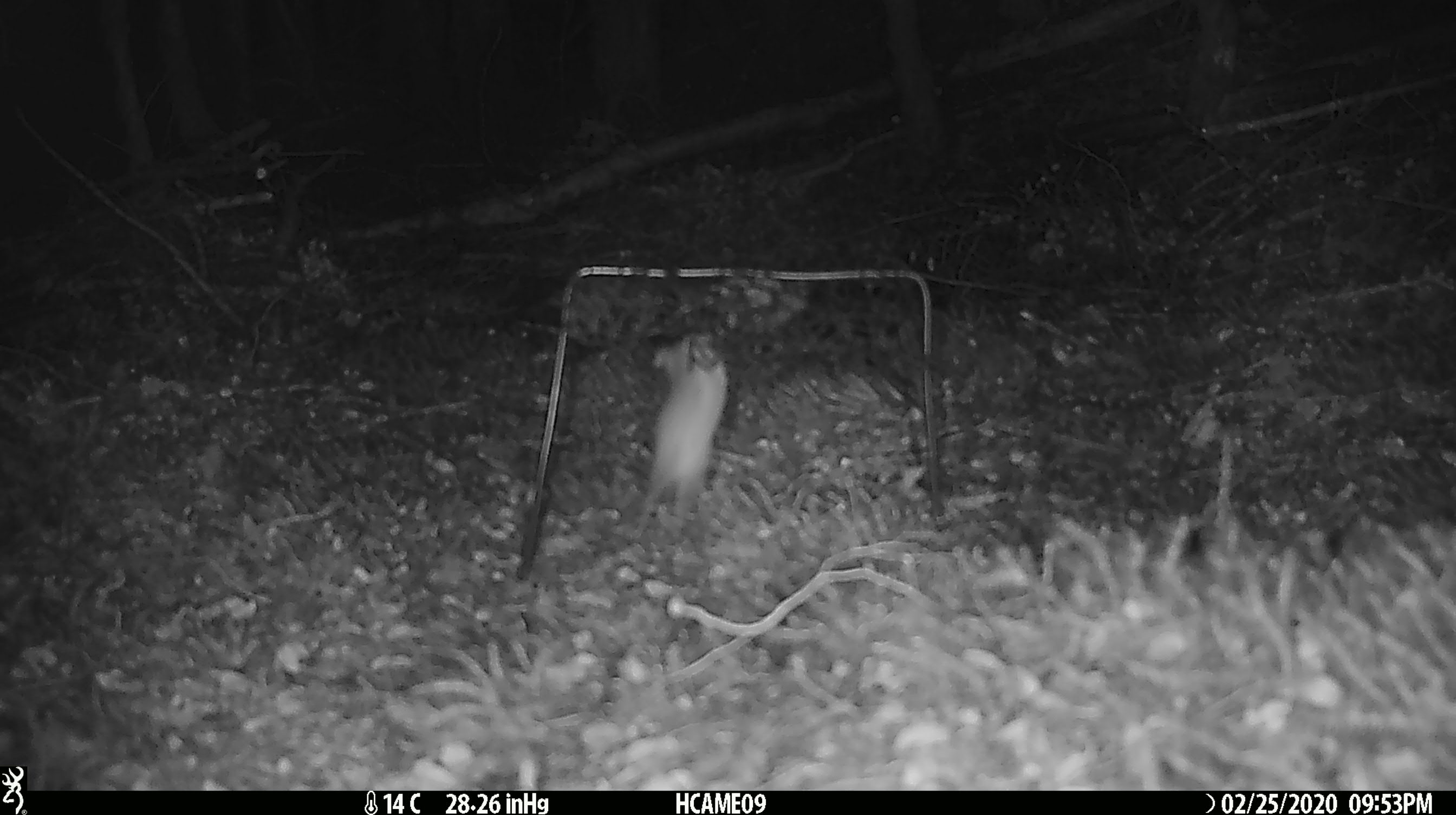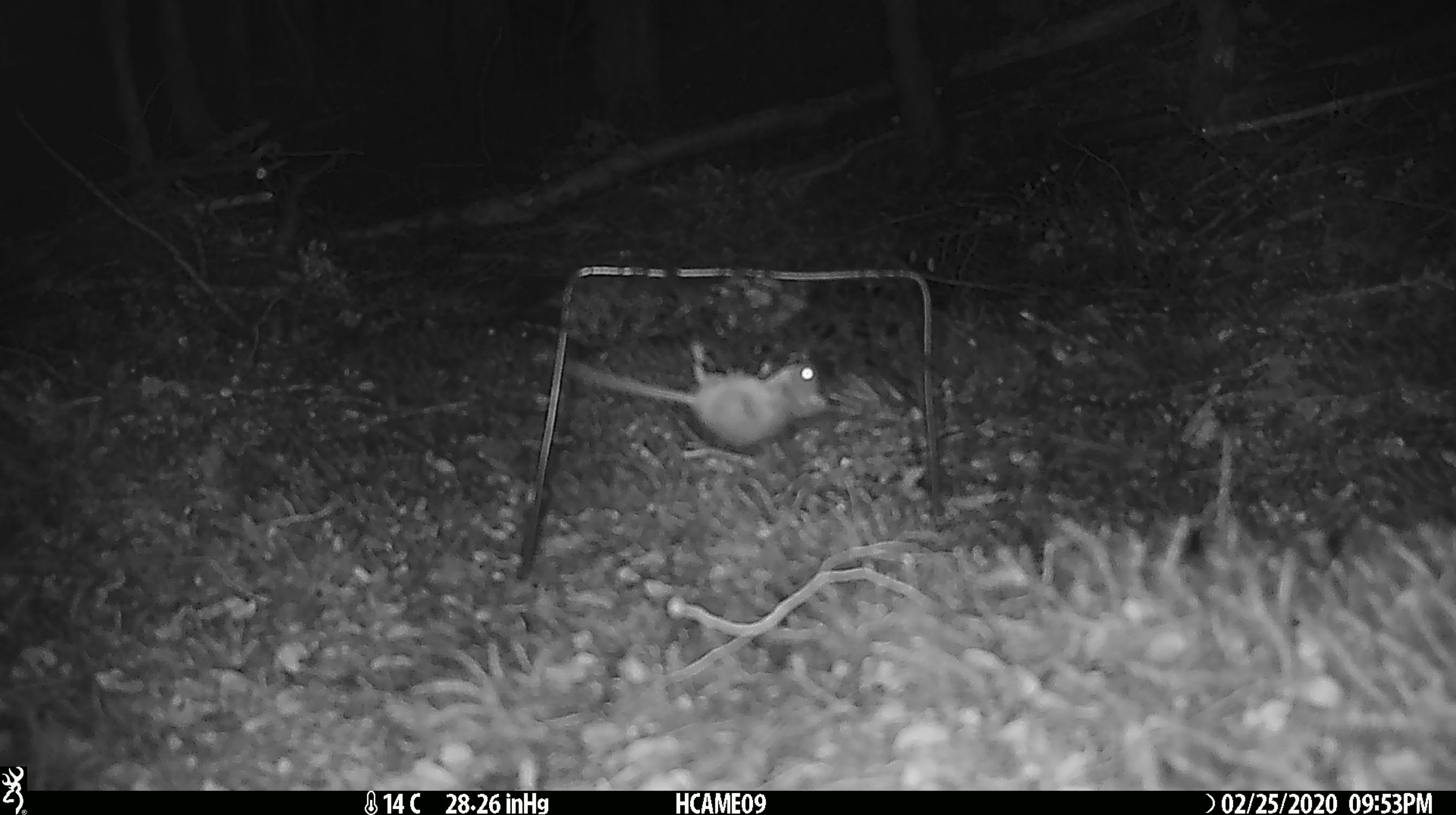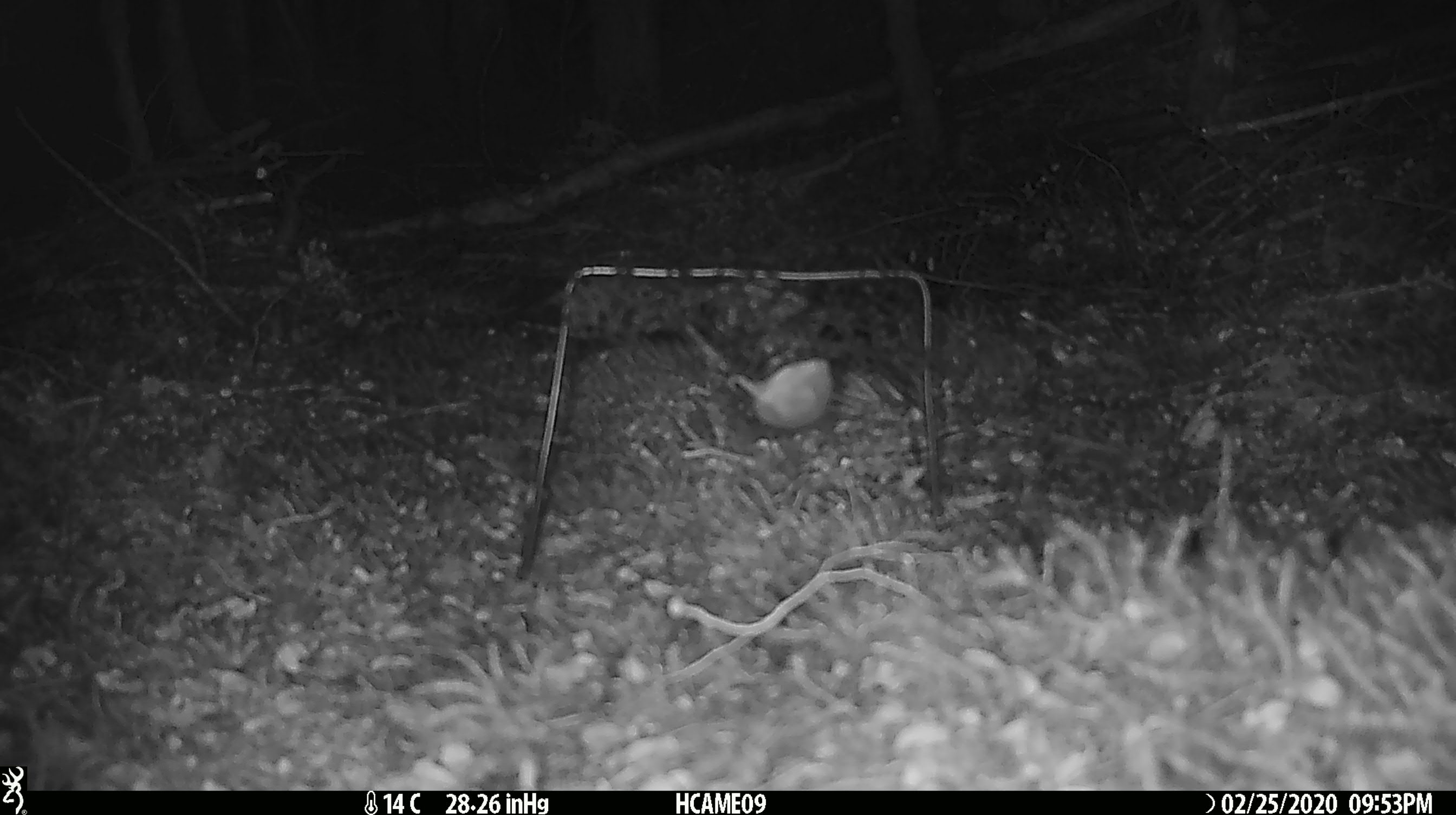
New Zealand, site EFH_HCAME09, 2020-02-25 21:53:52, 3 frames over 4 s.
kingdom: Animalia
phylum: Chordata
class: Mammalia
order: Rodentia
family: Muridae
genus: Mus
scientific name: Mus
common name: mouse